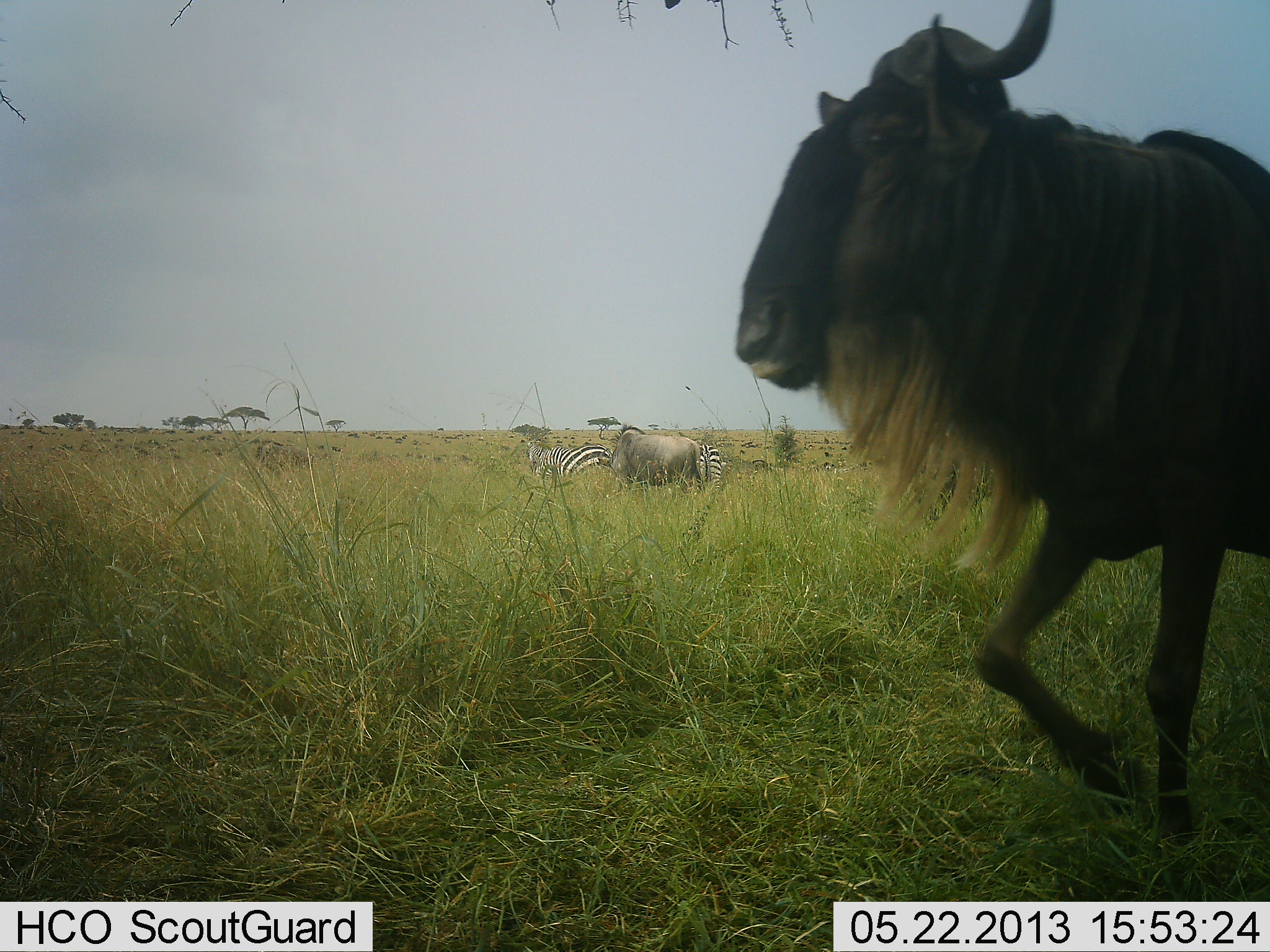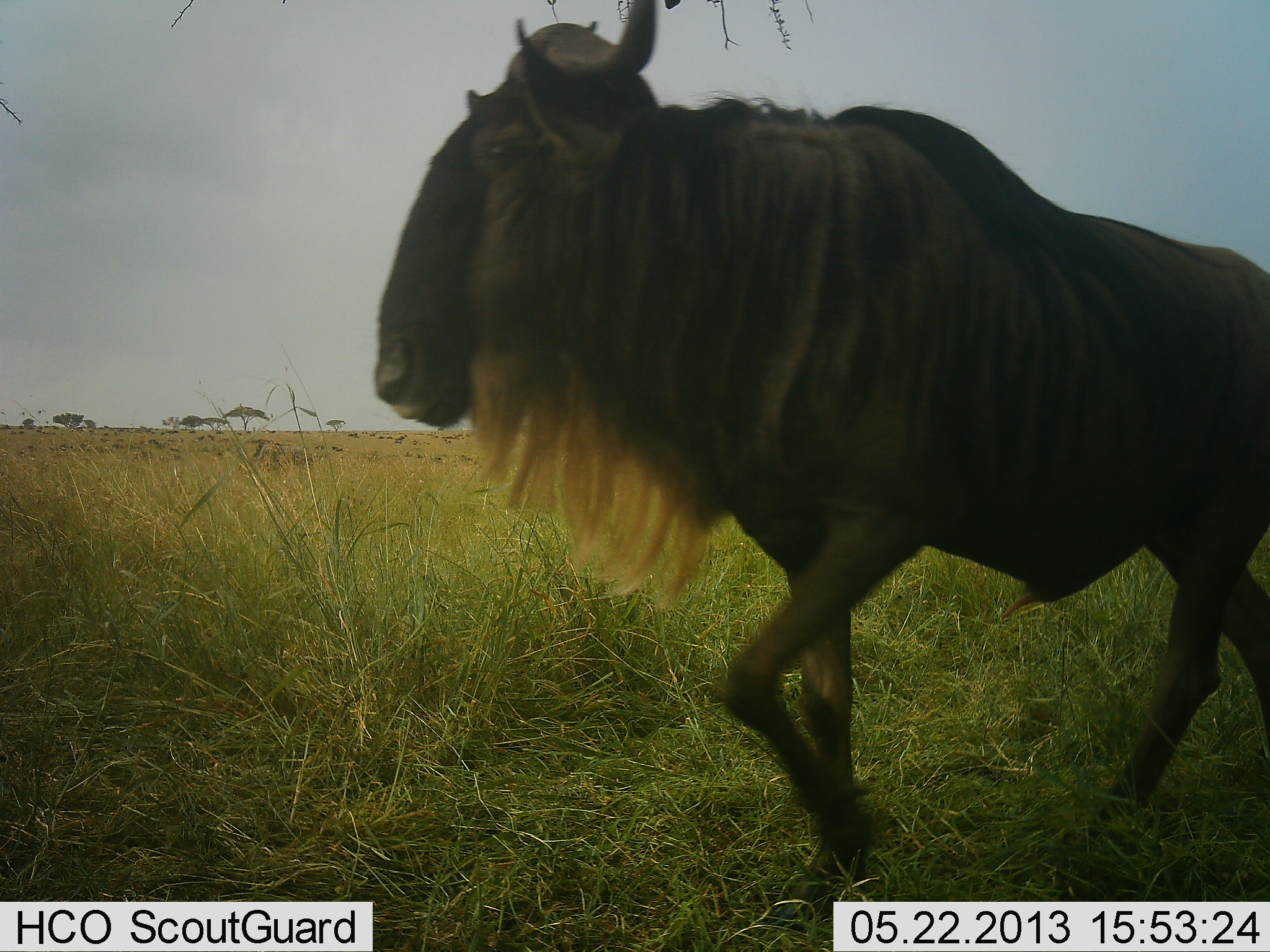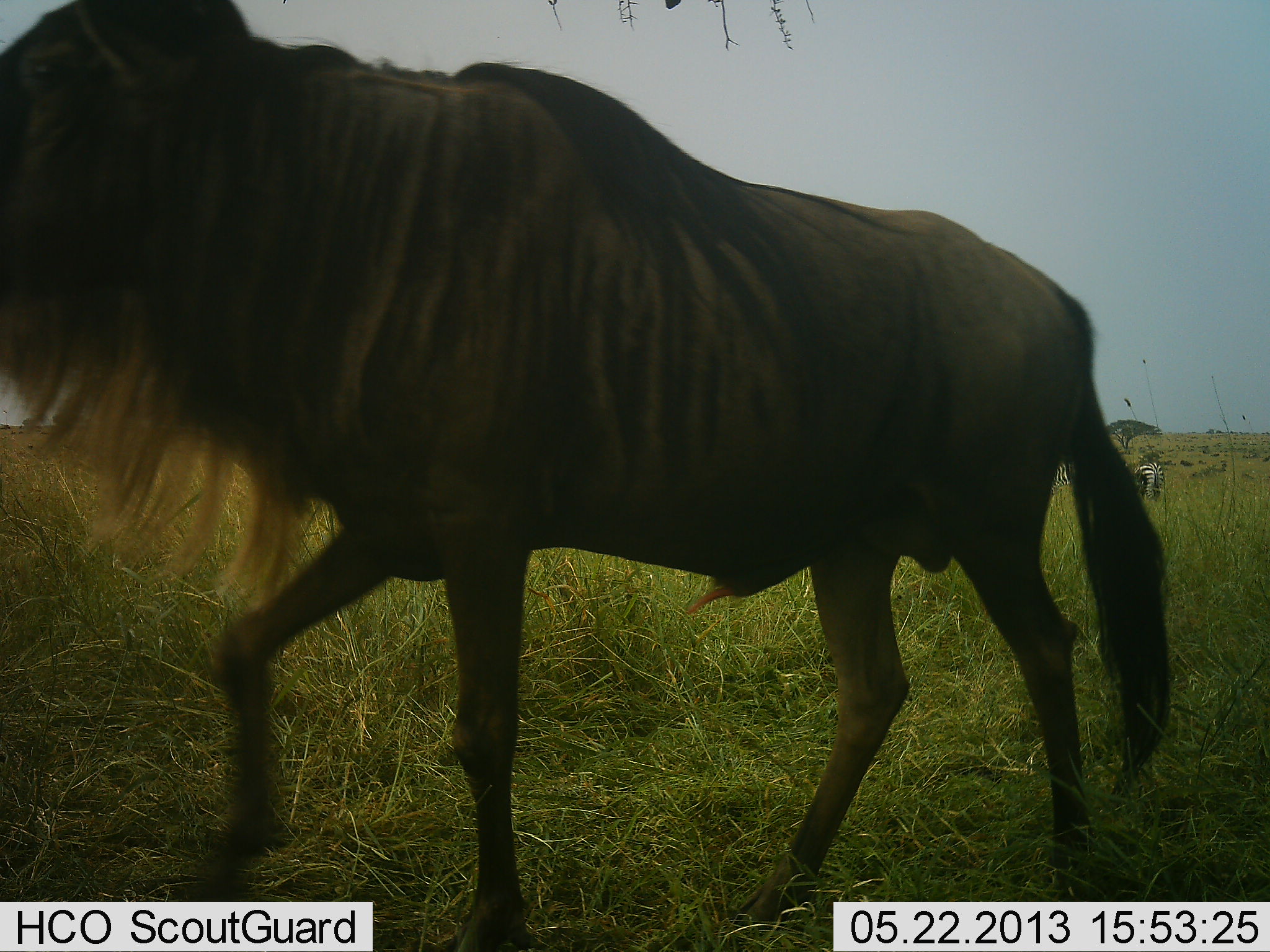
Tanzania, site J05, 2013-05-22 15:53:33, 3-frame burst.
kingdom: Animalia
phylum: Chordata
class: Mammalia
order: Artiodactyla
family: Bovidae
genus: Connochaetes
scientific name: Connochaetes taurinus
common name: blue wildebeest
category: wildebeest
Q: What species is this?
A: Wildebeest (blue wildebeest) (Connochaetes taurinus).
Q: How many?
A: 2.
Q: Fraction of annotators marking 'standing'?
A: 45%.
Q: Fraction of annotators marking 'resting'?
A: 0%.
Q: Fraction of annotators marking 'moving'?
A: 97%.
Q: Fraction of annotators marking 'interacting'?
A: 5%.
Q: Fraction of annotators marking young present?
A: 0%.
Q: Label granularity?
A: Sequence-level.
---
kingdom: Animalia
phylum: Chordata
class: Mammalia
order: Perissodactyla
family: Equidae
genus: Equus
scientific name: Equus quagga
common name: plains zebra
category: zebra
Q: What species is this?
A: Zebra (plains zebra) (Equus quagga).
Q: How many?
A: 4.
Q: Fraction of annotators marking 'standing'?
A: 78%.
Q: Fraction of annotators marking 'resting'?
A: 7%.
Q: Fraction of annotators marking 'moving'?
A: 0%.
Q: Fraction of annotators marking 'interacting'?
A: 7%.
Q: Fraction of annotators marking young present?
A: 0%.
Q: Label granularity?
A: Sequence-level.